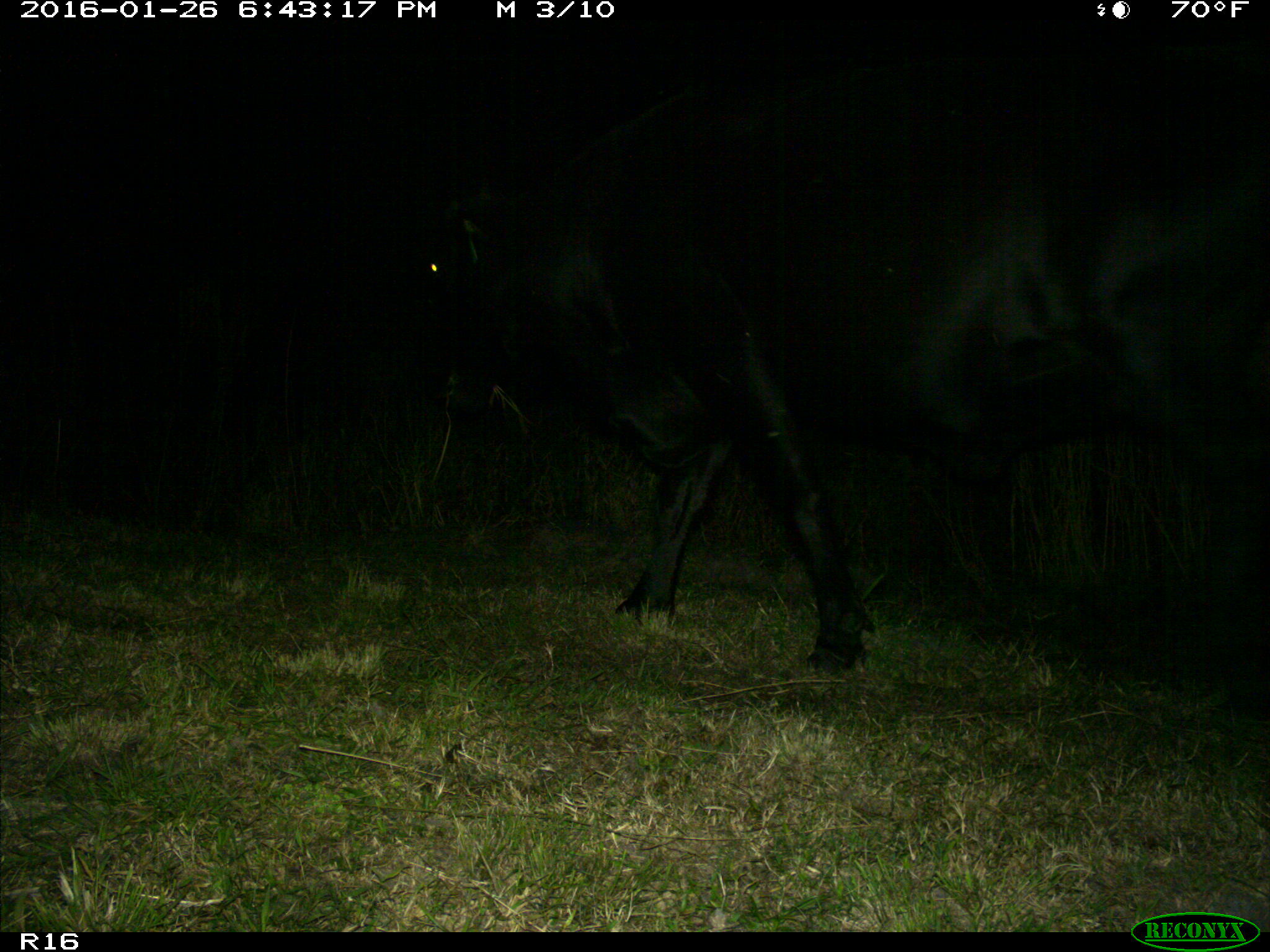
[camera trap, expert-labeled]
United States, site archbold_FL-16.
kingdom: Animalia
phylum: Chordata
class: Mammalia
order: Artiodactyla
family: Bovidae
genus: Bos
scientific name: Bos taurus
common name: domestic cow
Bos taurus (domestic cow).